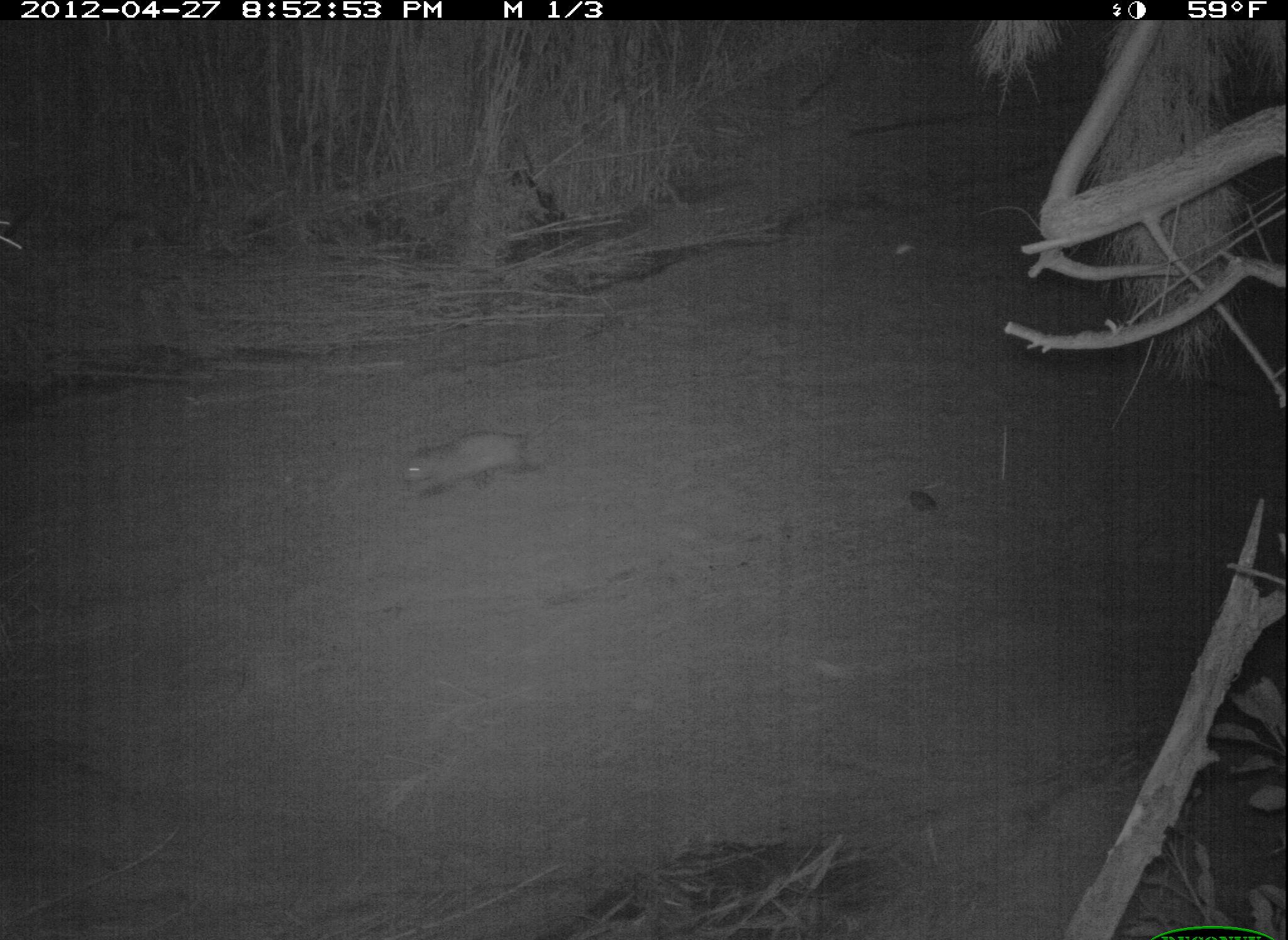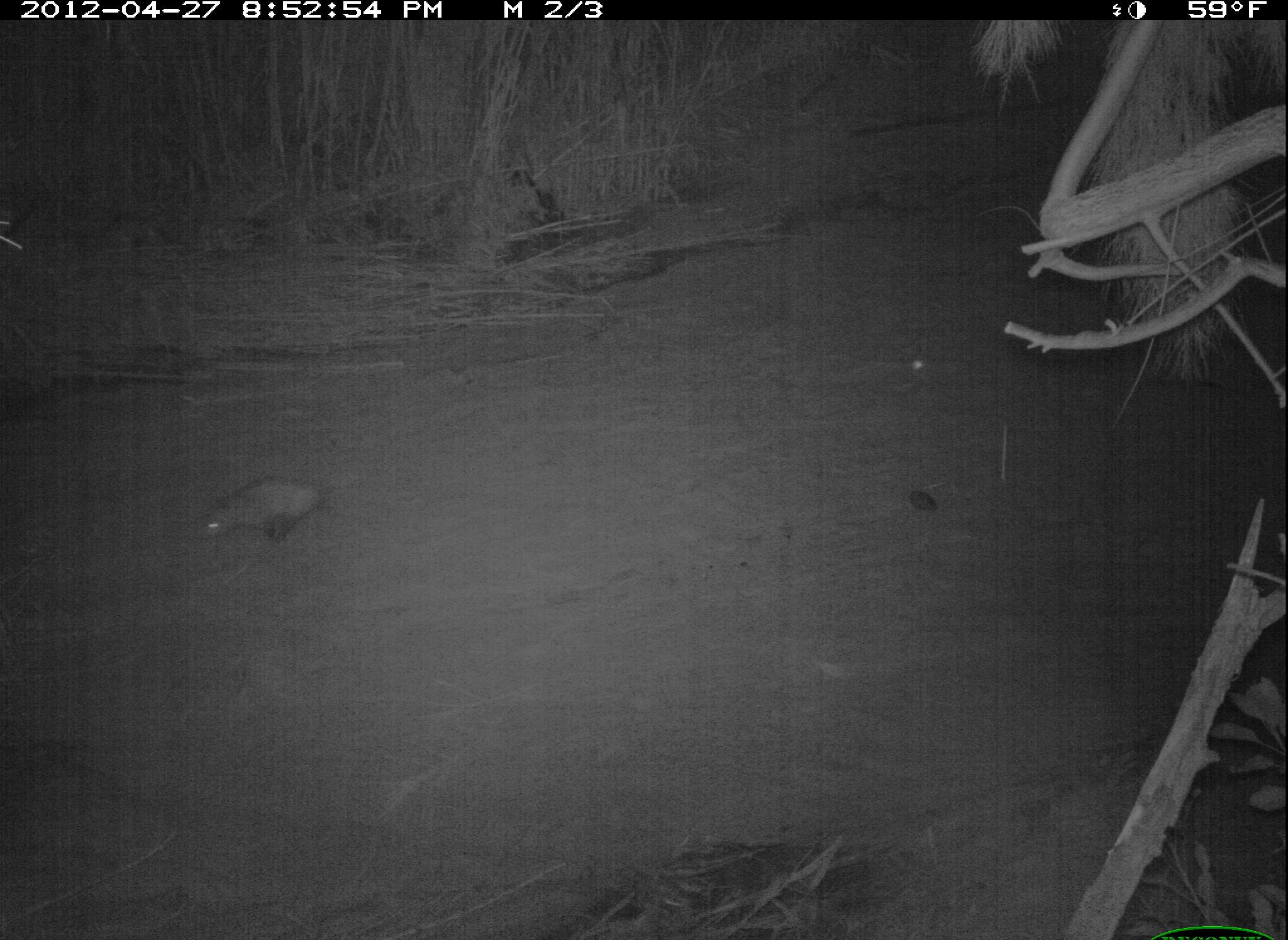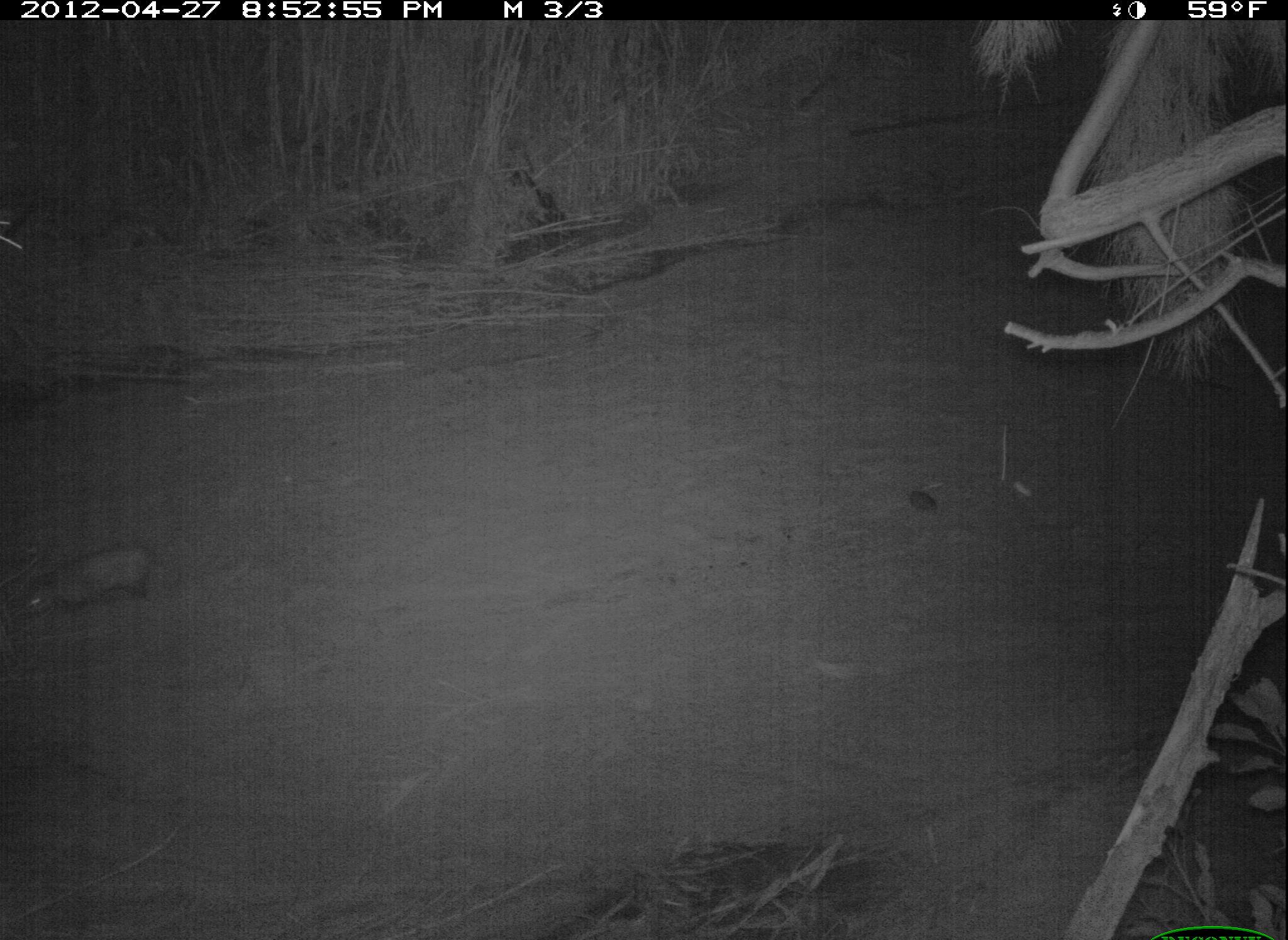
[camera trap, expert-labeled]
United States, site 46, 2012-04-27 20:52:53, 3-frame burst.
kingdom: Animalia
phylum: Chordata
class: Mammalia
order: Didelphimorphia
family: Didelphidae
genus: Didelphis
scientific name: Didelphis virginiana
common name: virginia opossum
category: opossum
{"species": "opossum (virginia opossum) (Didelphis virginiana)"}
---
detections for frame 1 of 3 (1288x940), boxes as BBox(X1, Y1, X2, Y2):
opossum: BBox(374, 411, 567, 514)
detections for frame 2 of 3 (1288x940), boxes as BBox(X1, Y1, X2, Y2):
opossum: BBox(187, 467, 343, 557)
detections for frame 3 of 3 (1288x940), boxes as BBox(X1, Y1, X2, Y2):
opossum: BBox(11, 532, 177, 638)